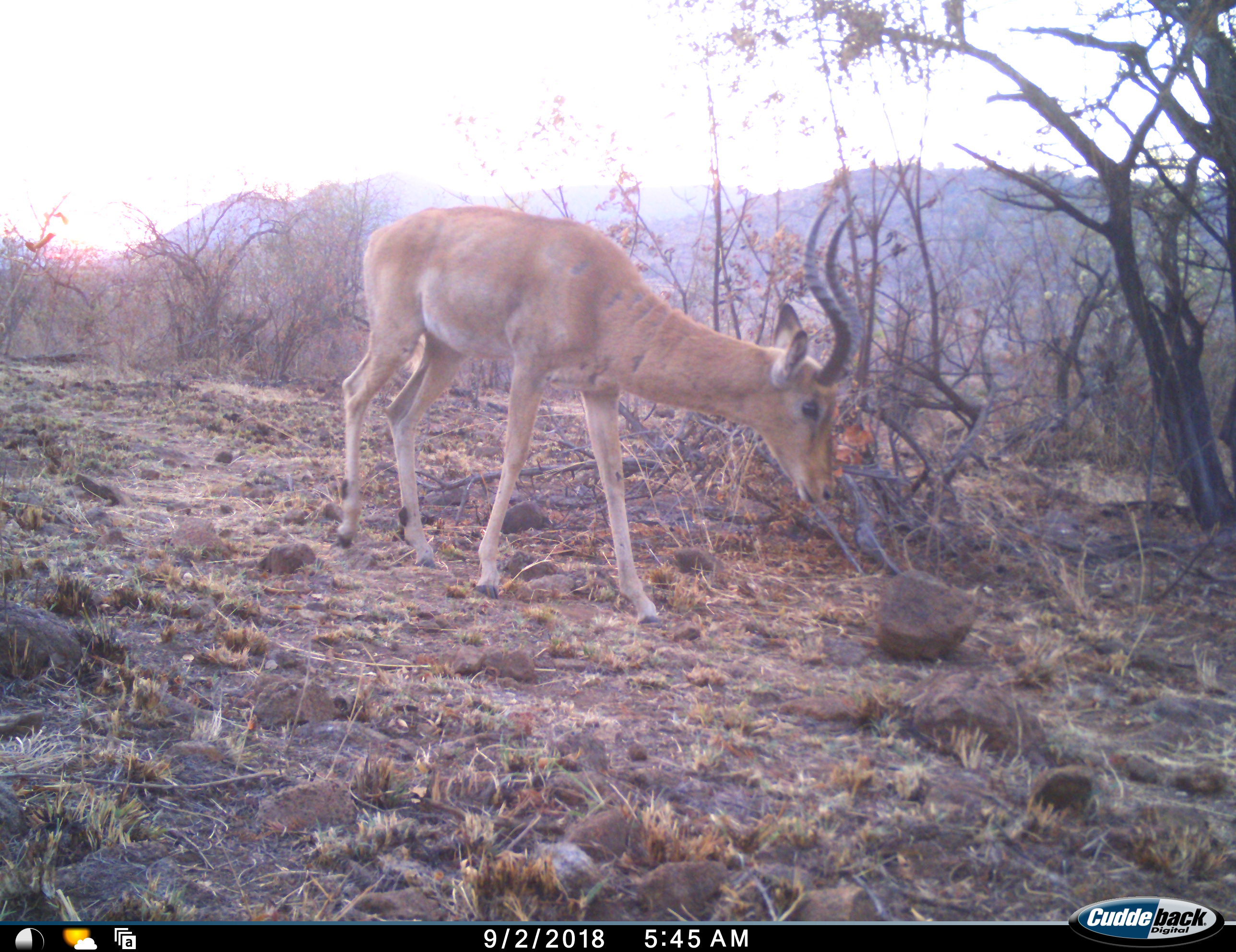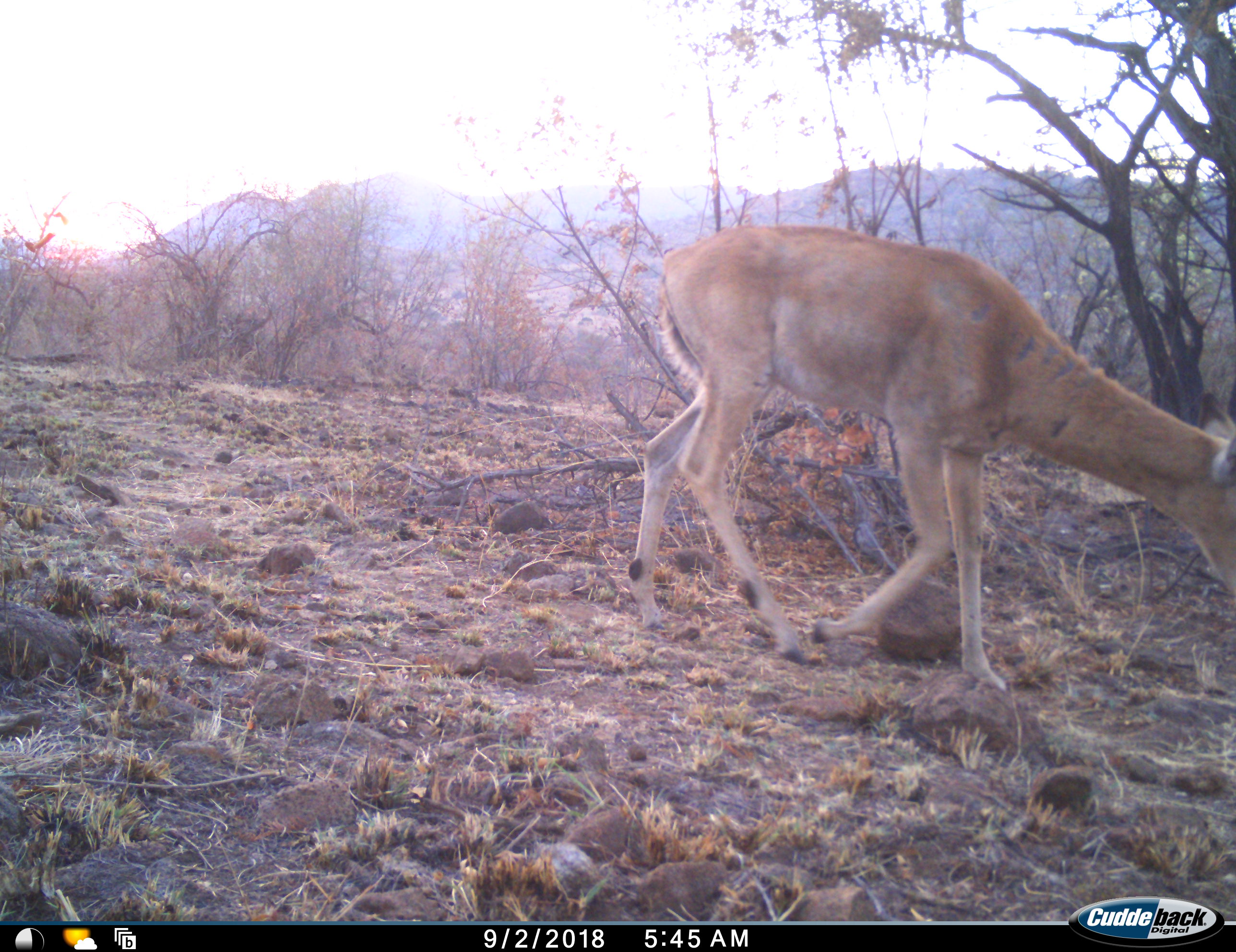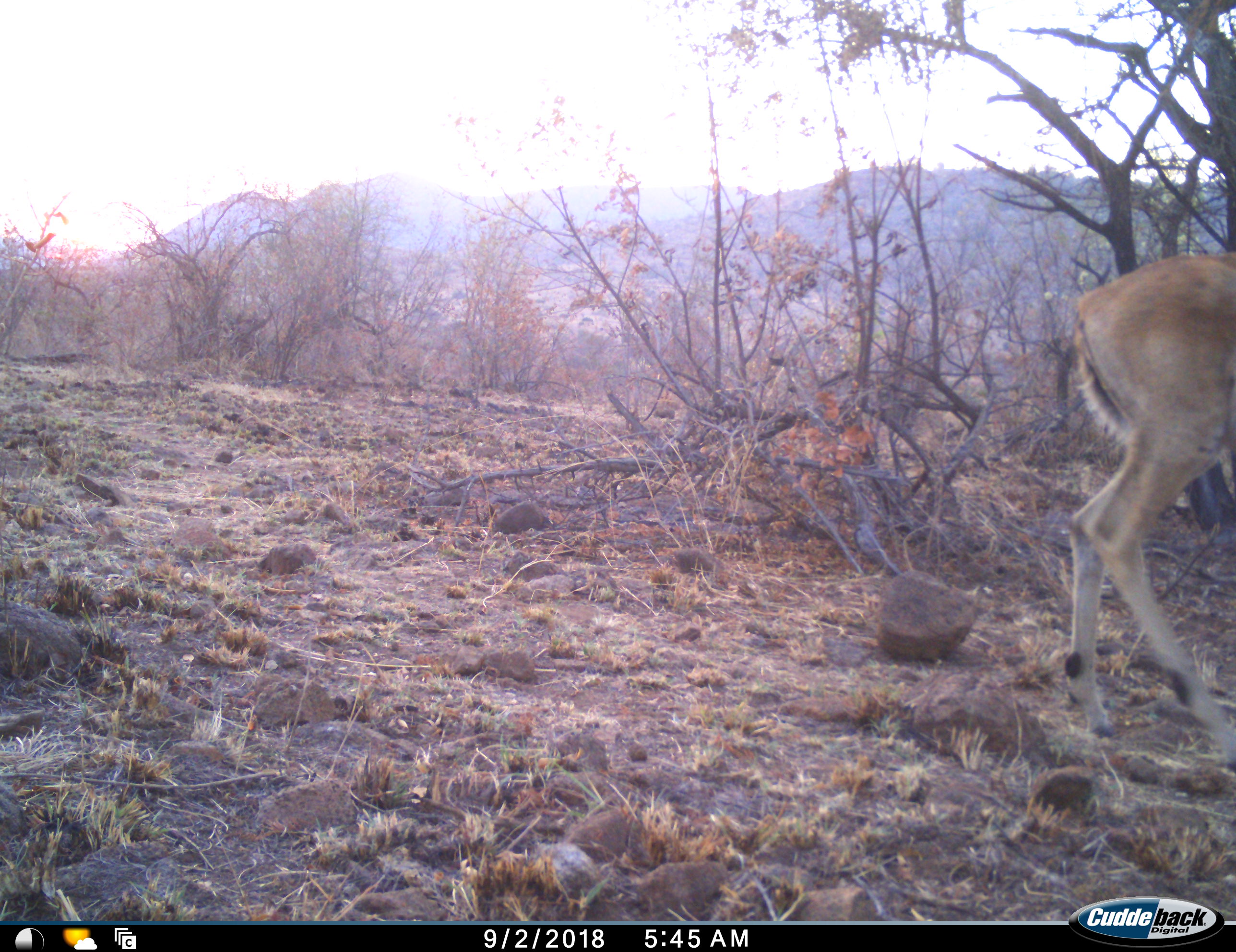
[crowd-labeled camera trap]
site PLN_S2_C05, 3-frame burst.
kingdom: Animalia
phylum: Chordata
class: Mammalia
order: Artiodactyla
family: Bovidae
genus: Aepyceros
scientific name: Aepyceros melampus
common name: impala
Impala (Aepyceros melampus), count 1. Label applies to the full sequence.